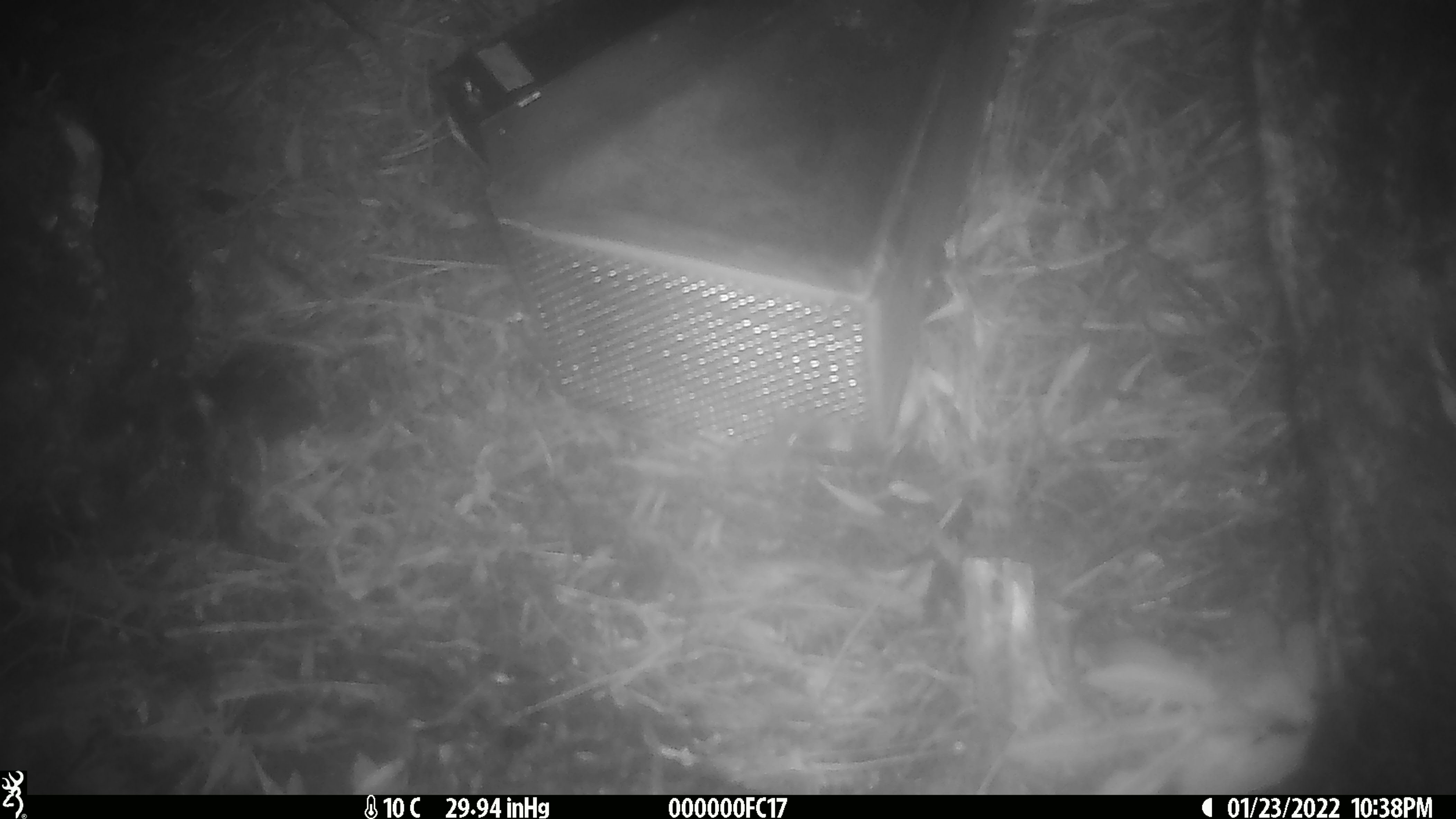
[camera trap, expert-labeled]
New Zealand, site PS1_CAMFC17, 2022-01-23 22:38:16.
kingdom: Animalia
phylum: Chordata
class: Mammalia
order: Rodentia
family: Muridae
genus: Mus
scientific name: Mus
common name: mouse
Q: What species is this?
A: Mouse (Mus).